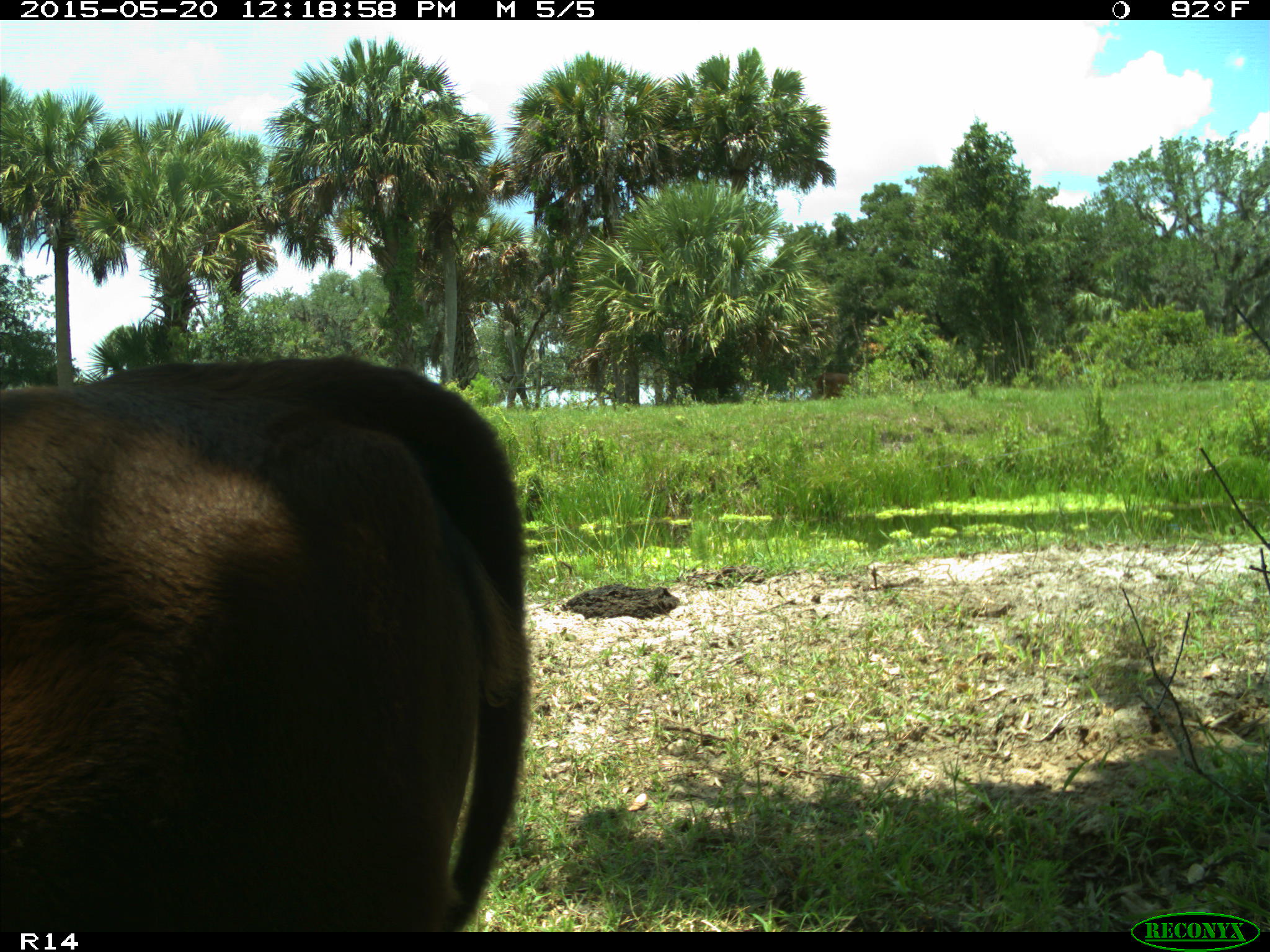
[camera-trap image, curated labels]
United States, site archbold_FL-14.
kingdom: Animalia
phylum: Chordata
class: Mammalia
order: Artiodactyla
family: Bovidae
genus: Bos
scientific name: Bos taurus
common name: domestic cow